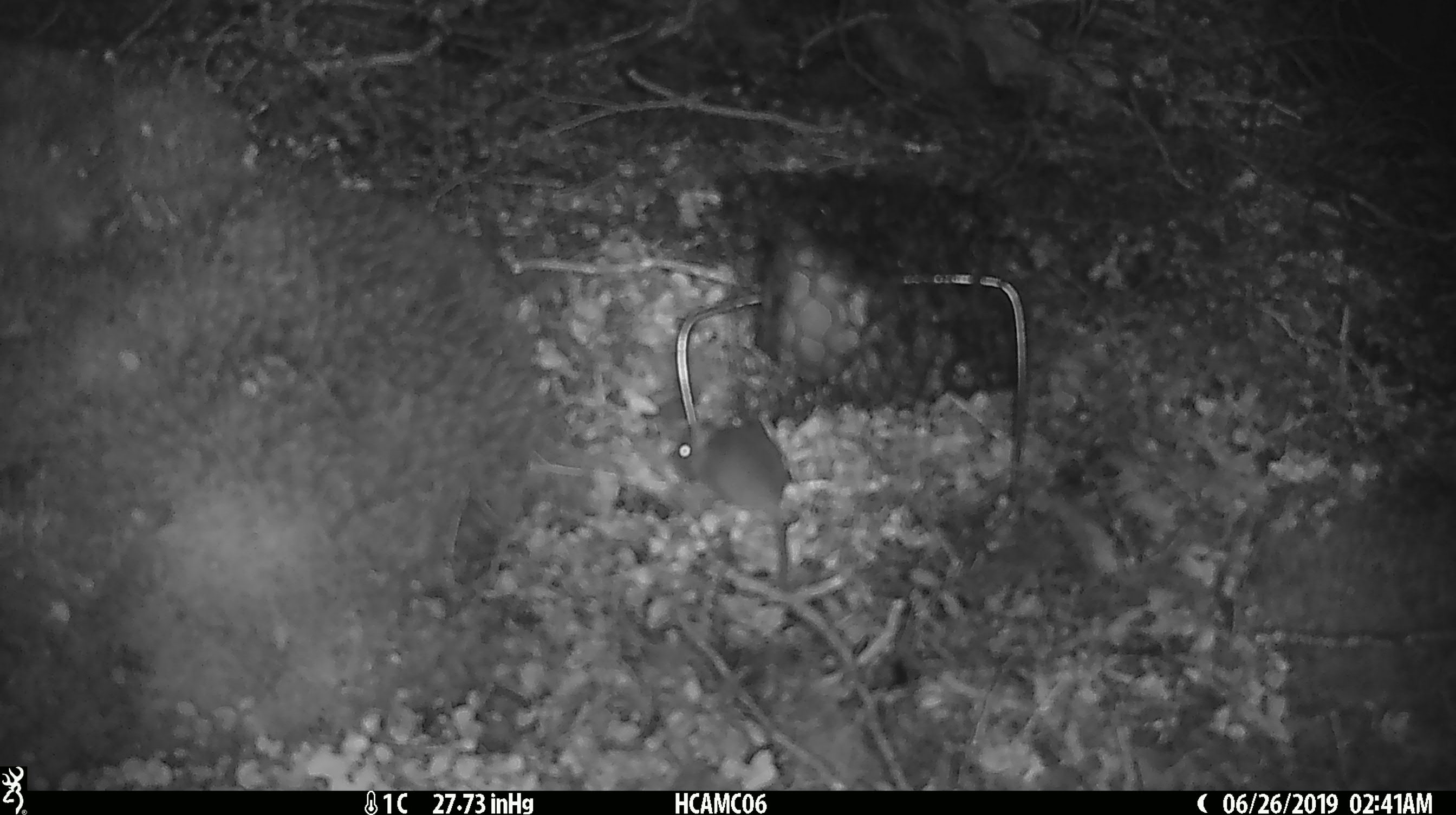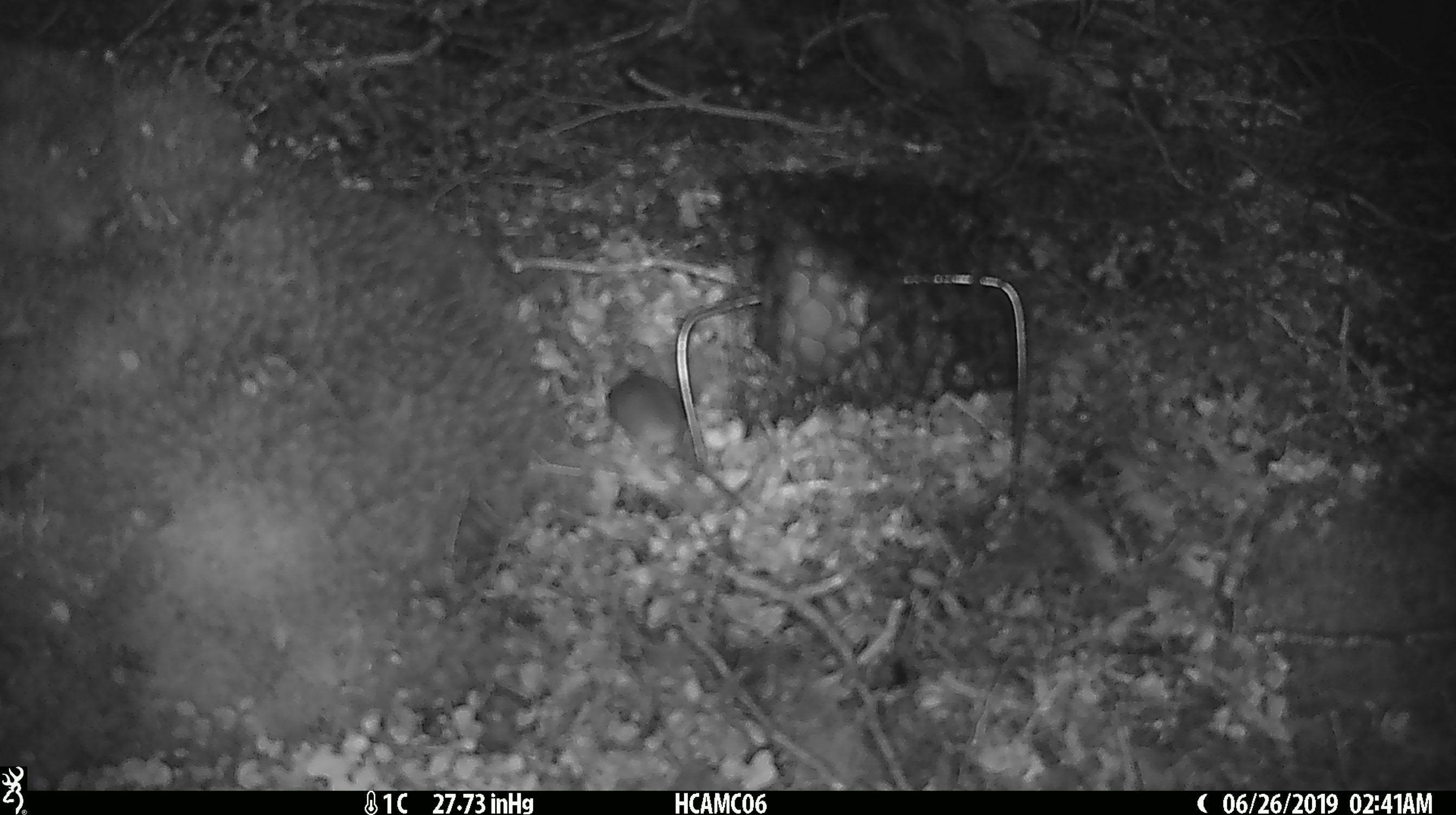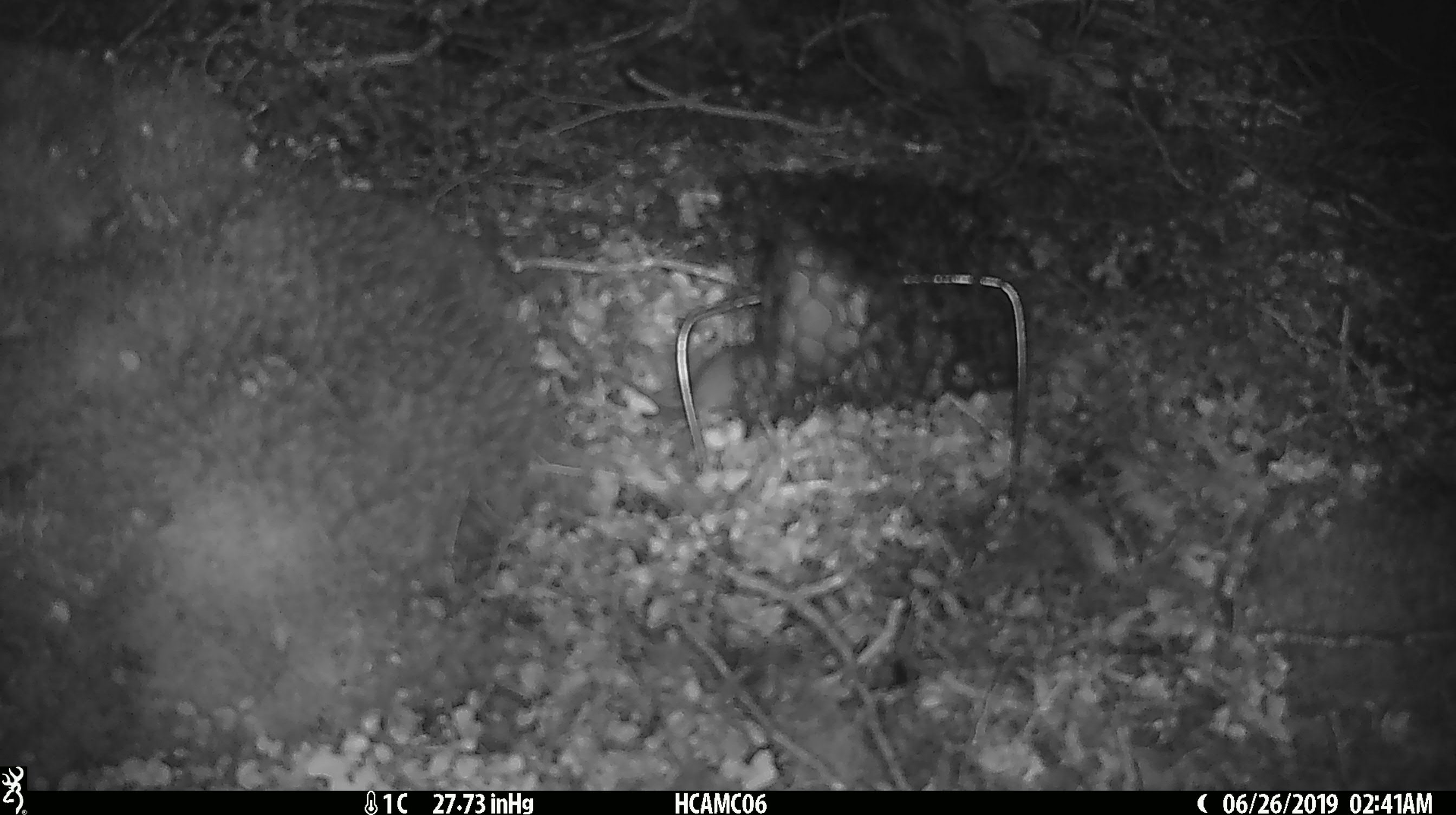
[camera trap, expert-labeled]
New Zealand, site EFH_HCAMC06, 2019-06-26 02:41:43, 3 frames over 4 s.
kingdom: Animalia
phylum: Chordata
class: Mammalia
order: Rodentia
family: Muridae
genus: Mus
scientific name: Mus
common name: mouse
Mouse (Mus).